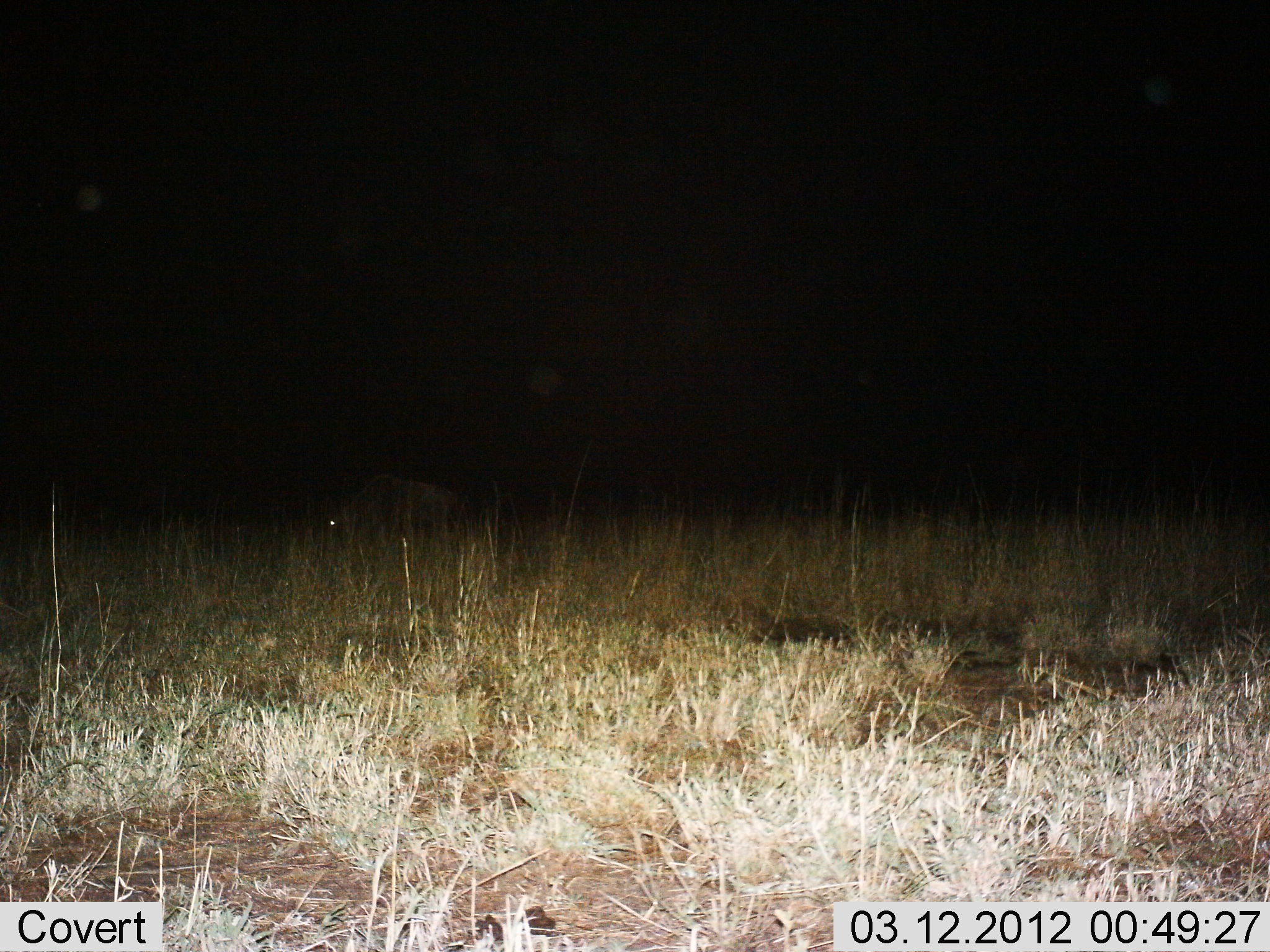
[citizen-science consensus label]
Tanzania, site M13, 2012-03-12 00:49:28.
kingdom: Animalia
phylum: Chordata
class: Mammalia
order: Artiodactyla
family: Bovidae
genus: Connochaetes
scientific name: Connochaetes taurinus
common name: blue wildebeest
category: wildebeest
Wildebeest (blue wildebeest) (Connochaetes taurinus), count 1. Behavior (volunteer vote fractions): standing 17%, resting 0%, moving 0%, interacting 0%. Young present (vote fraction): 0%. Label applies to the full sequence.